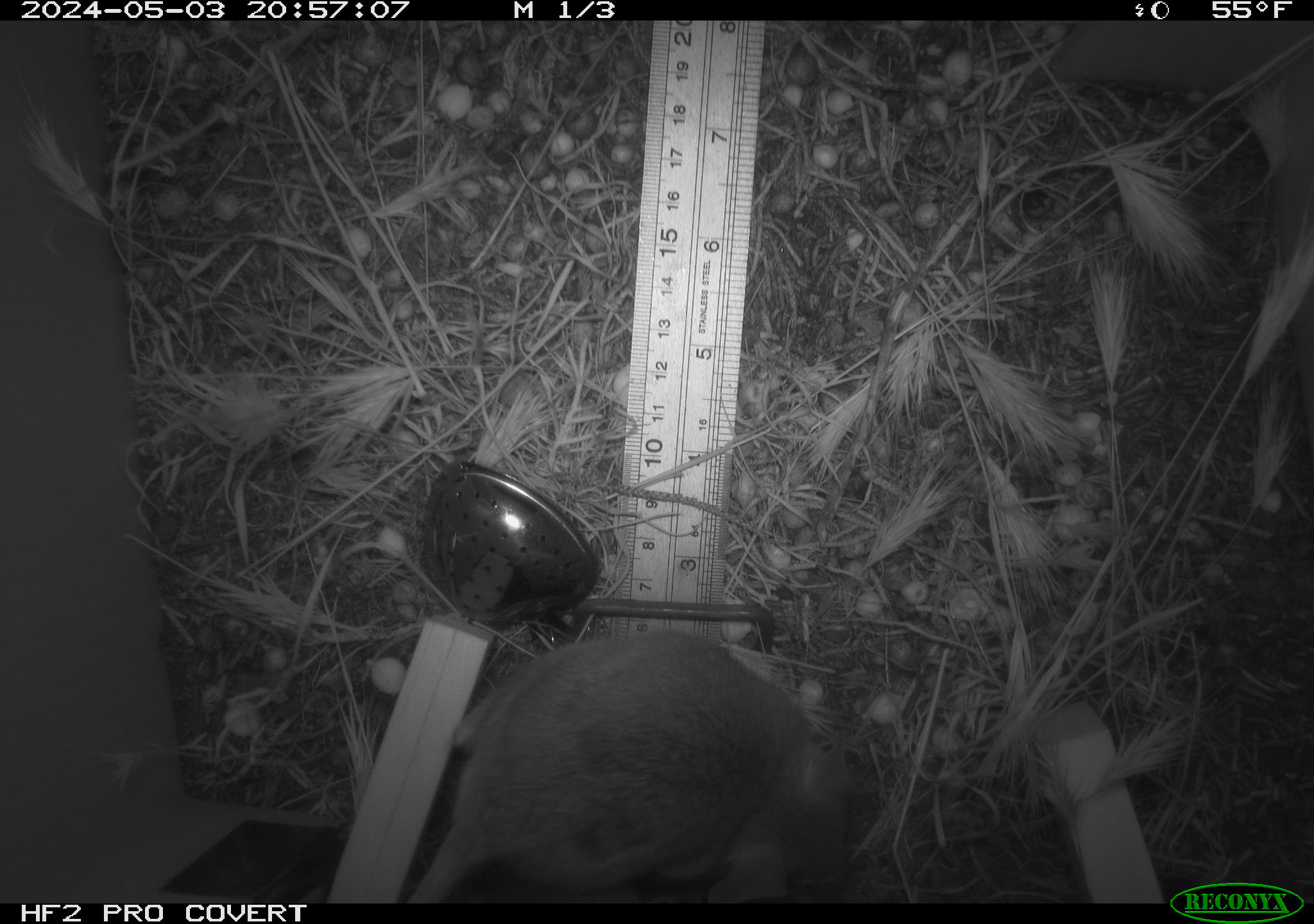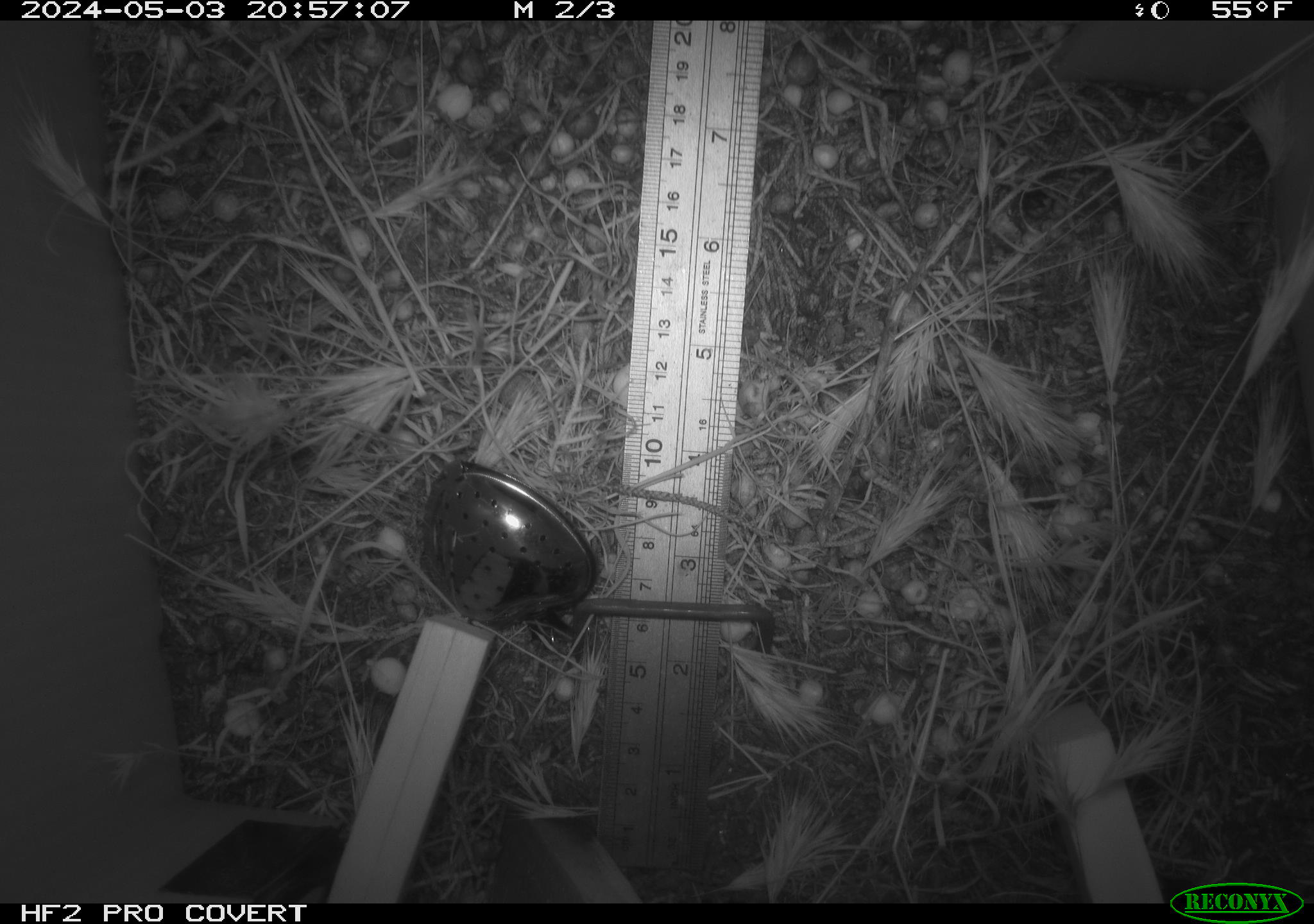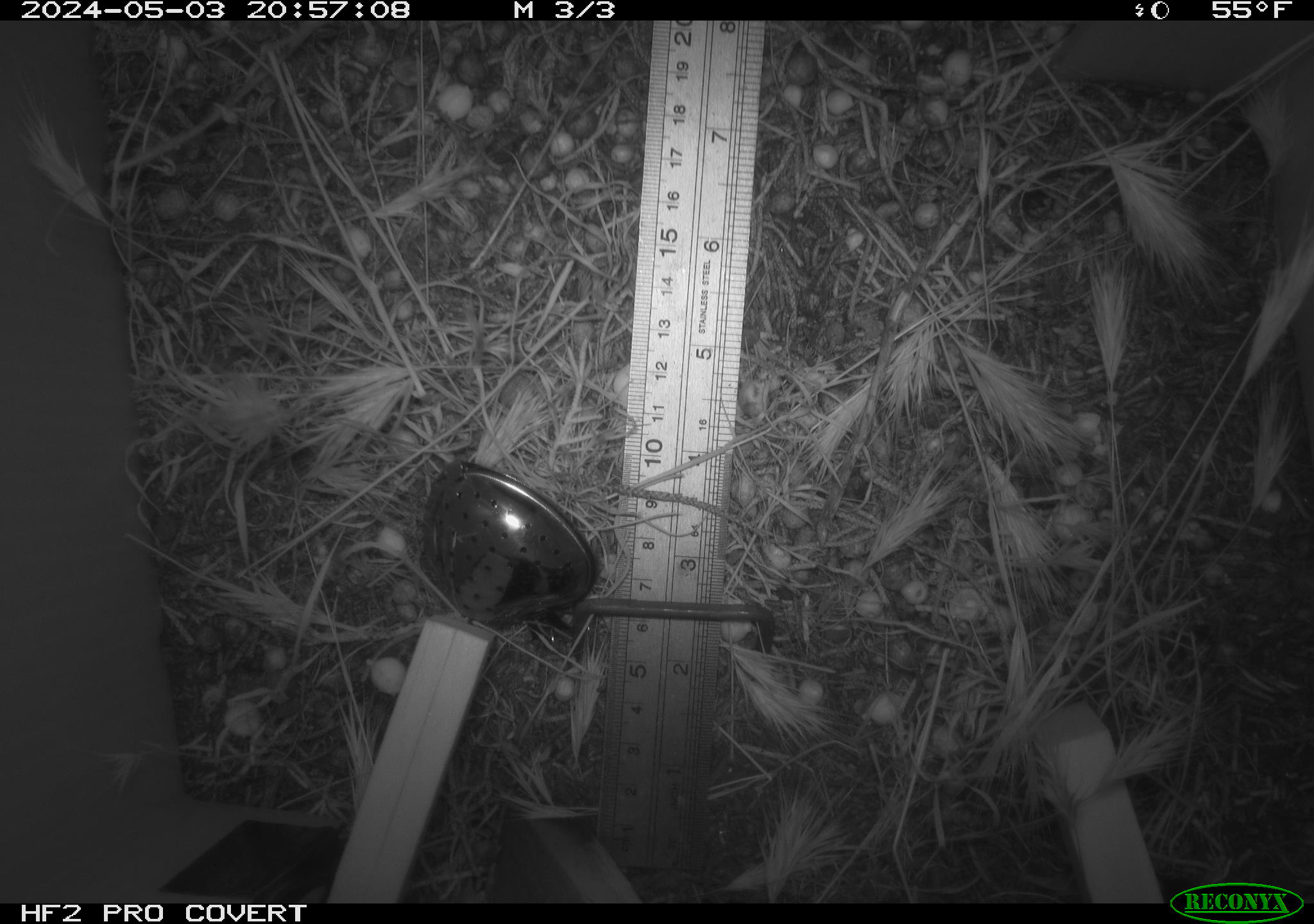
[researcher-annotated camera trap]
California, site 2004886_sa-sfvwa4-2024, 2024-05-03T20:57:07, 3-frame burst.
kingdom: Animalia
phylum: Chordata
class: Mammalia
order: Rodentia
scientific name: Rodentia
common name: mouse species